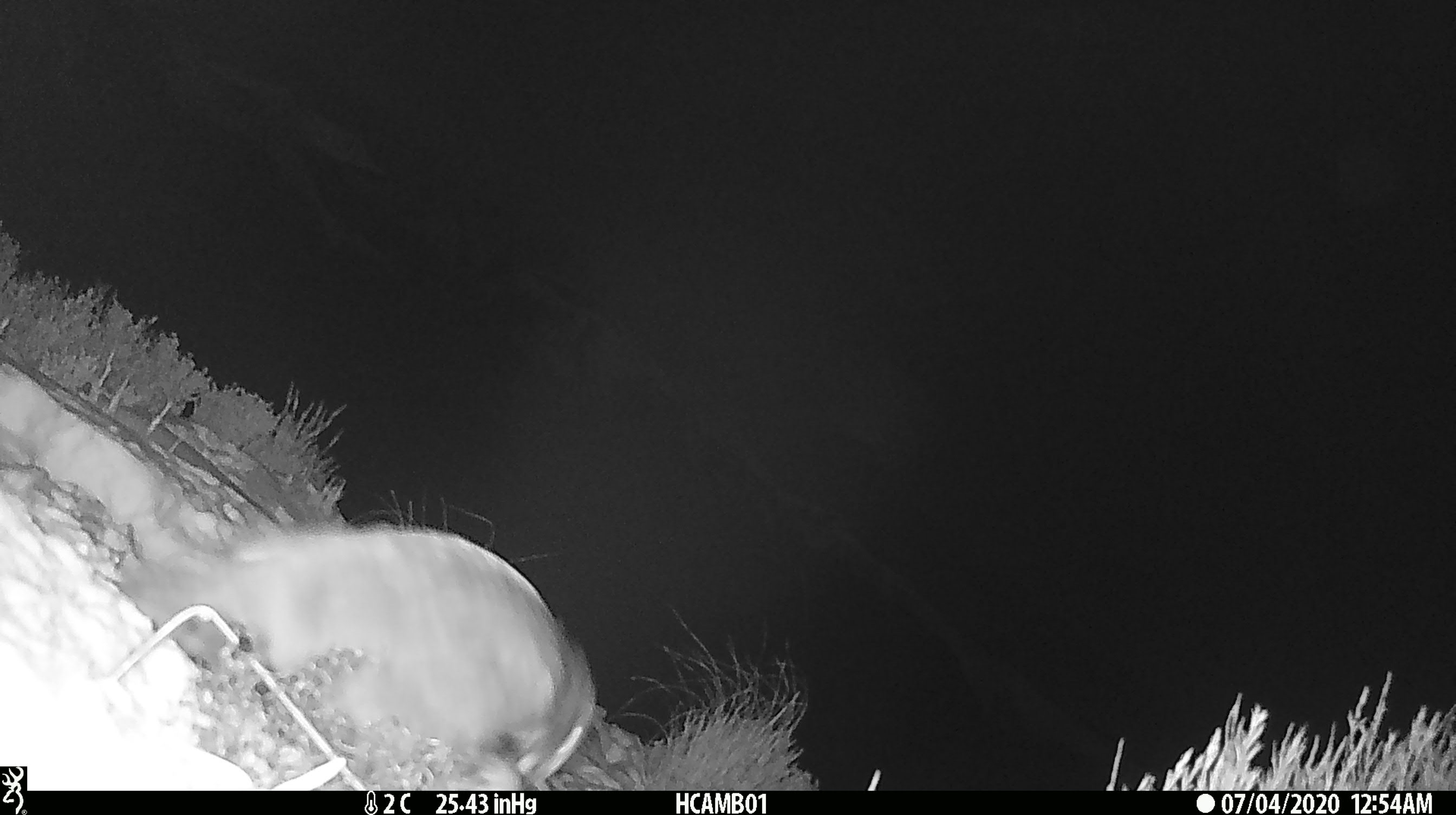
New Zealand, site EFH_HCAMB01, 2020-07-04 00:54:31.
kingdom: Animalia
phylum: Chordata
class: Aves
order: Psittaciformes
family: Strigopidae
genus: Nestor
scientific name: Nestor notabilis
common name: kea